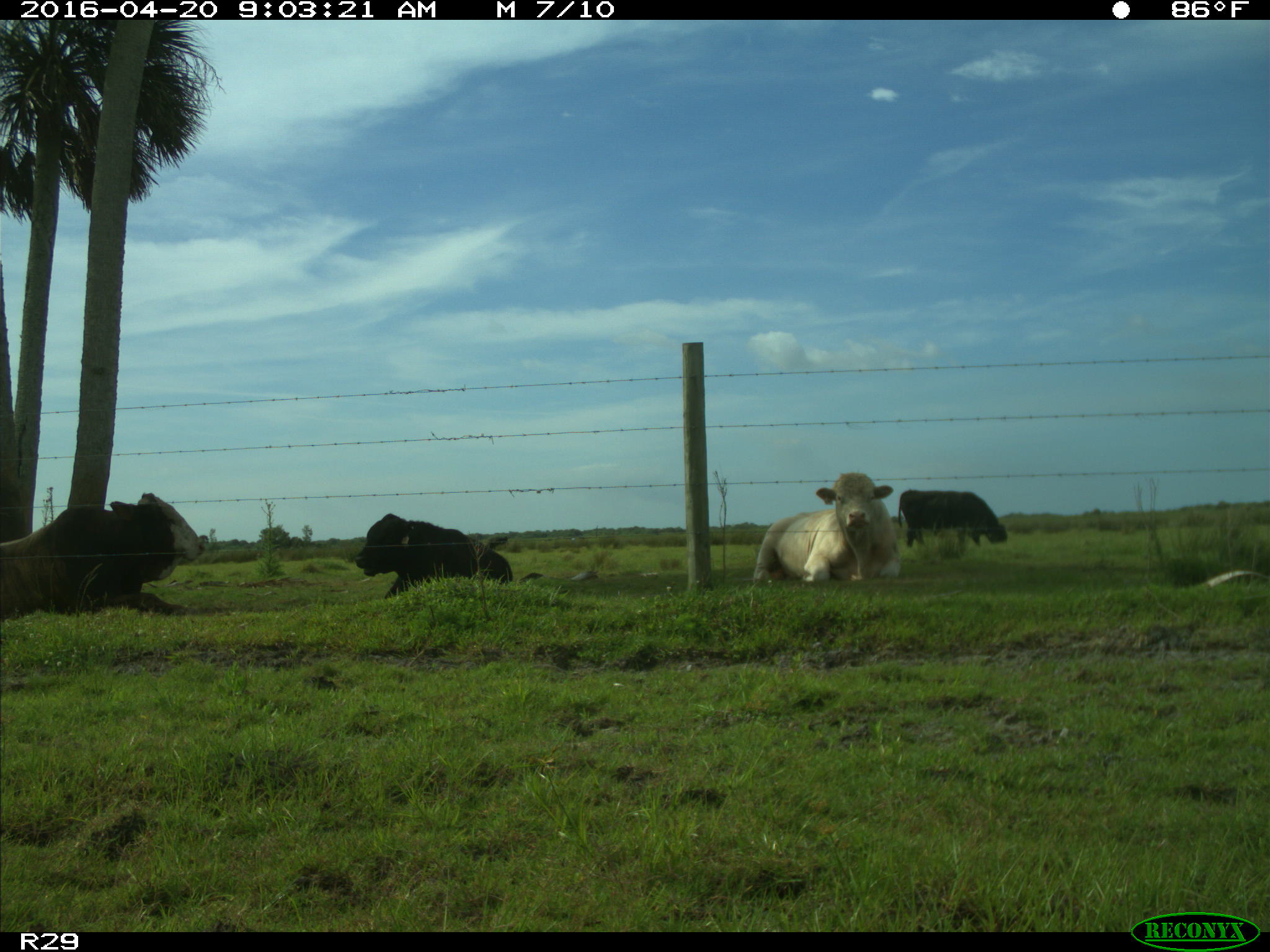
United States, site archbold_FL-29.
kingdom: Animalia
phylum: Chordata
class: Mammalia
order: Artiodactyla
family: Bovidae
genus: Bos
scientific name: Bos taurus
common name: domestic cow